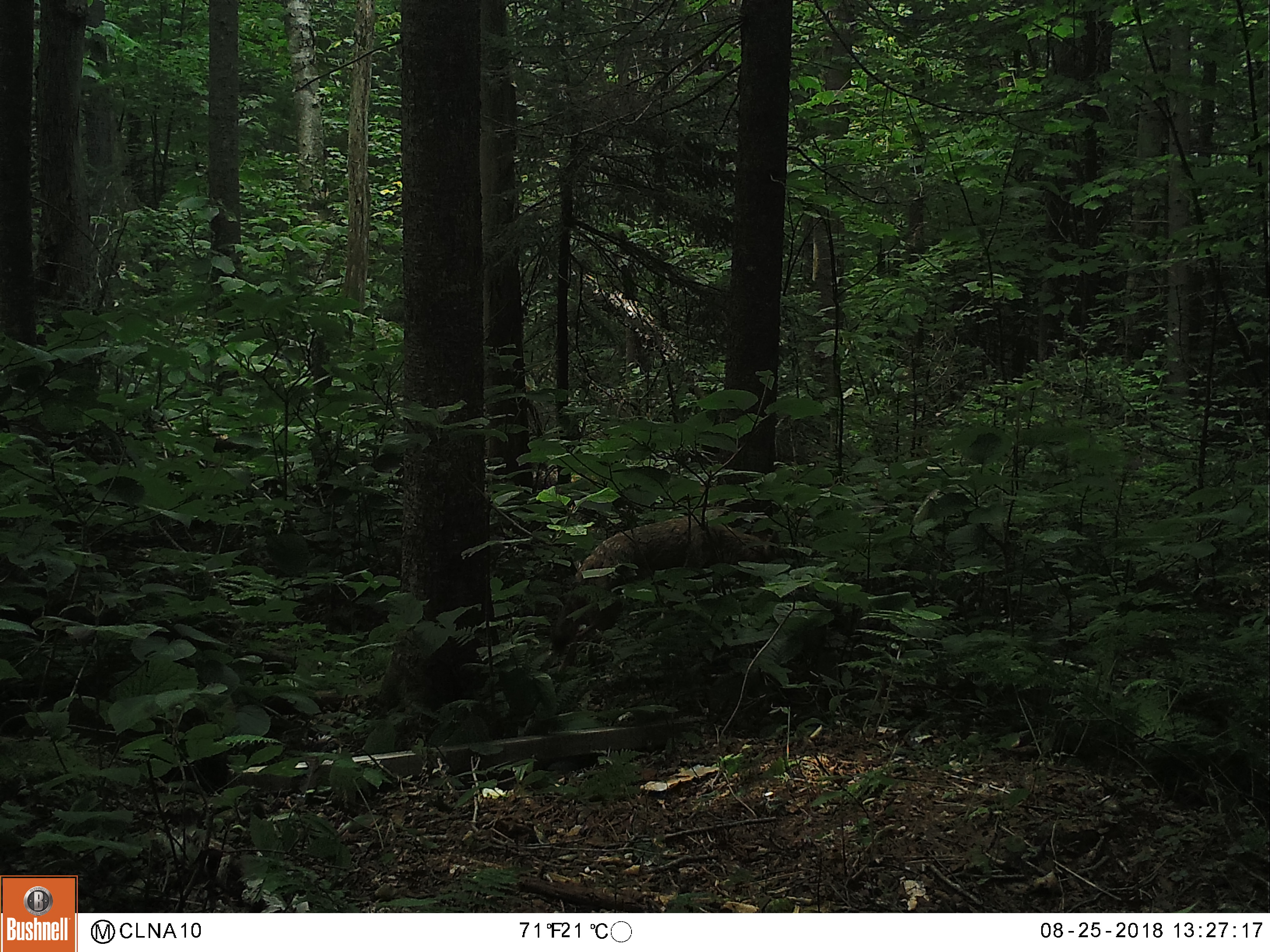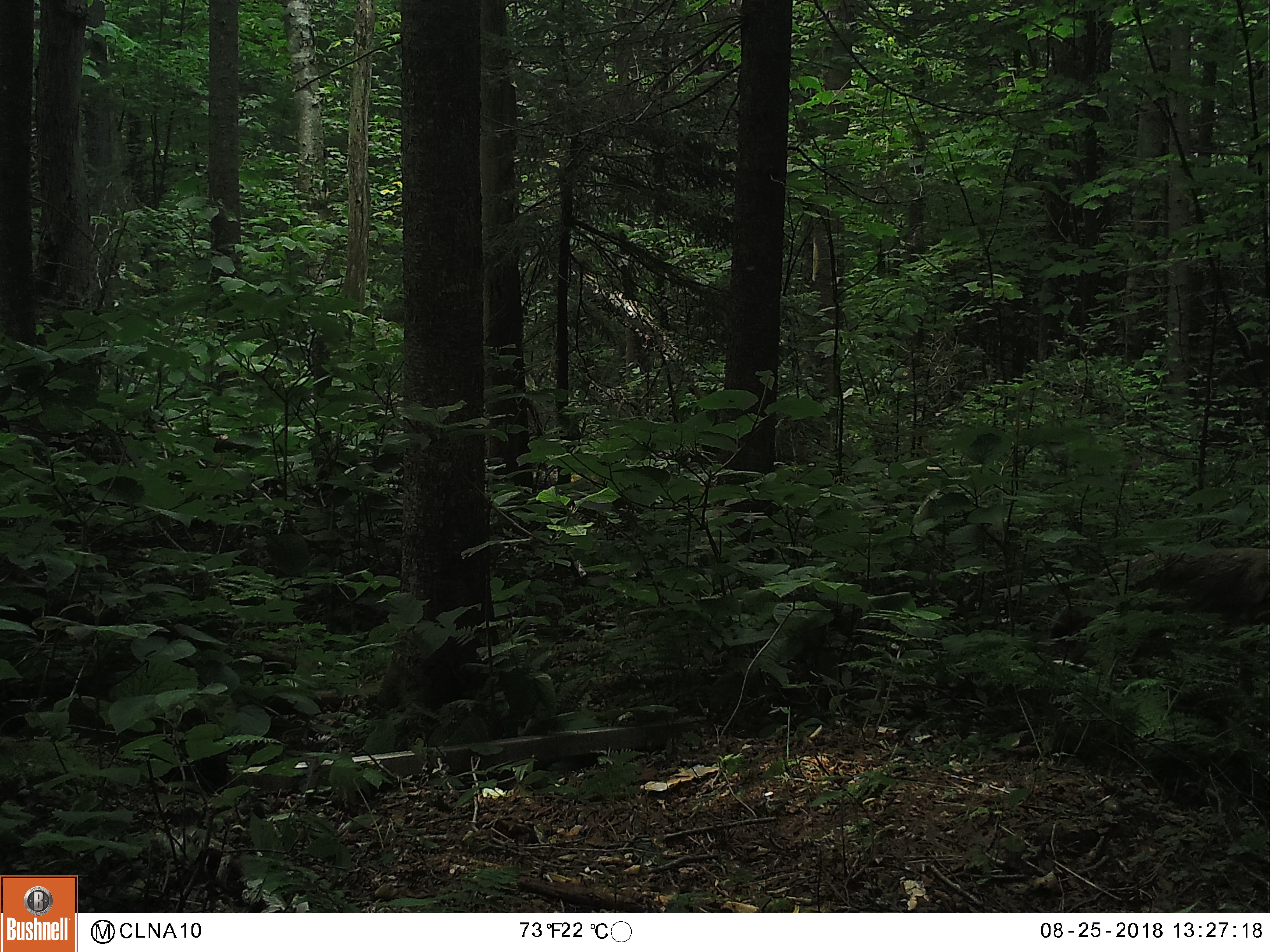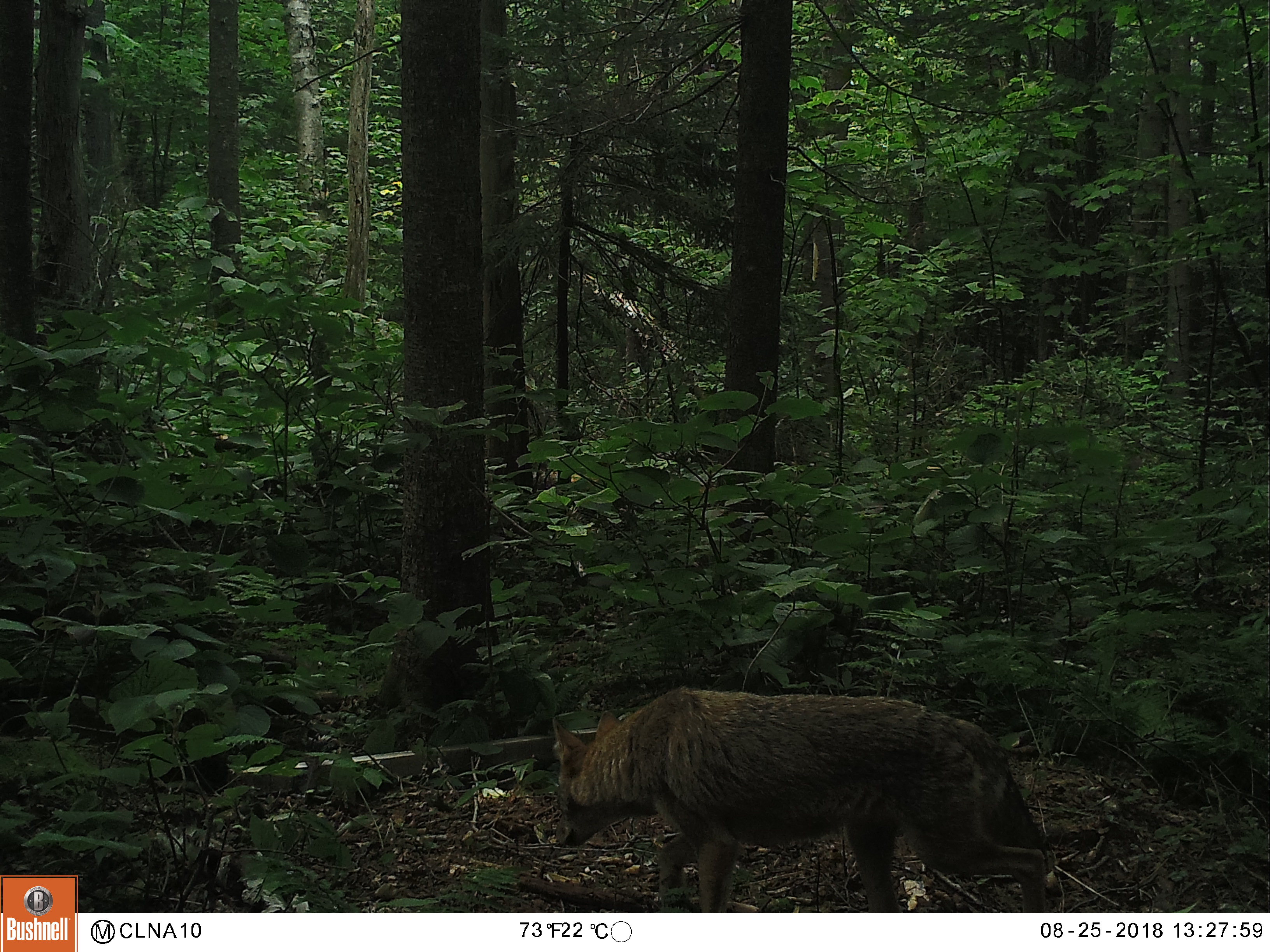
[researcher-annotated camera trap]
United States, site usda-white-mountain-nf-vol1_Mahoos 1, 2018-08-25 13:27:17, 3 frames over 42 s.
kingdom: Animalia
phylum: Chordata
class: Mammalia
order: Carnivora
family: Canidae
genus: Canis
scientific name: Canis latrans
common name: coyote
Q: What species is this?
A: Coyote (Canis latrans).